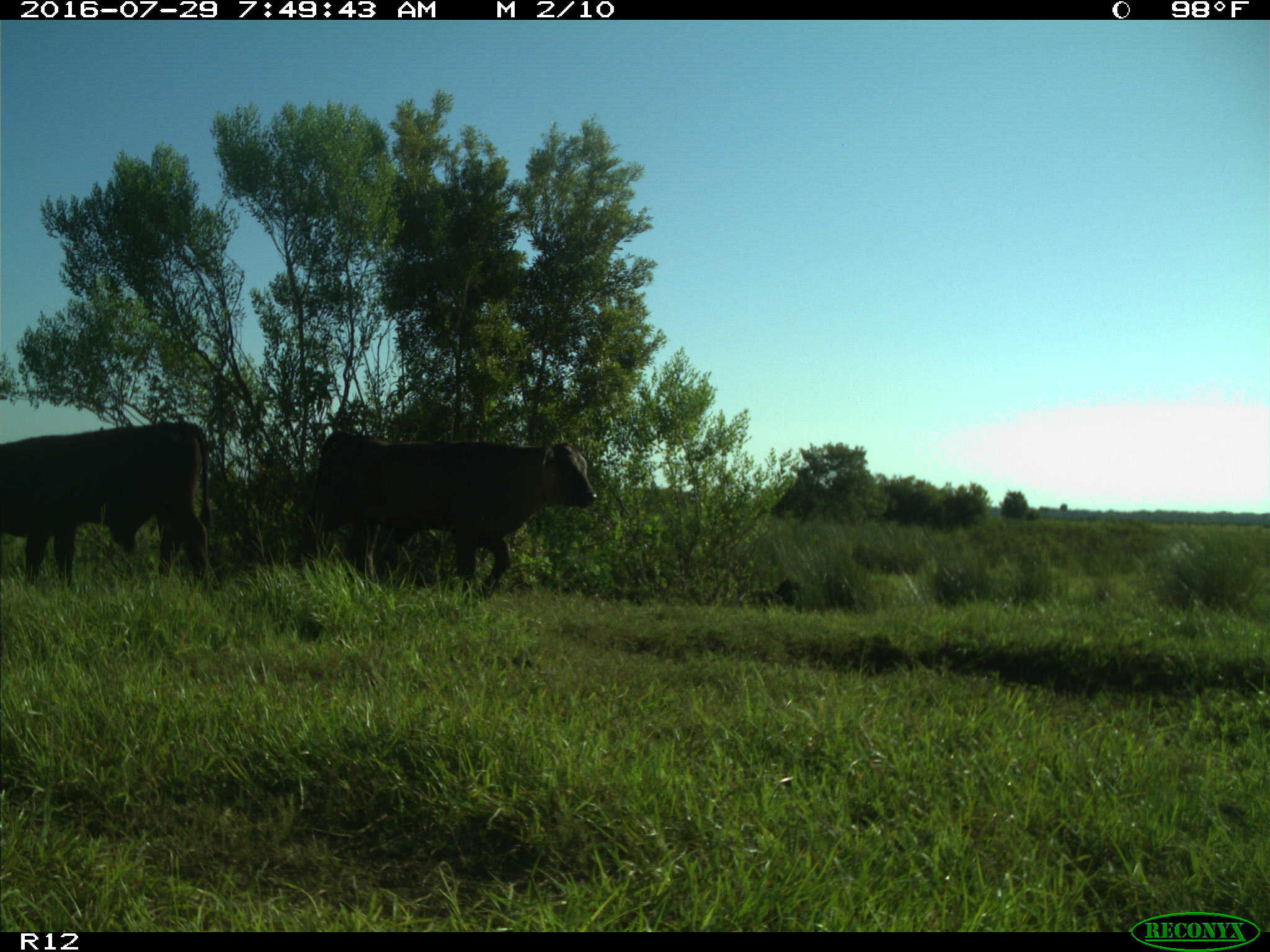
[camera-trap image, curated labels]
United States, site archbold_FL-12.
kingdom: Animalia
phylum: Chordata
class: Mammalia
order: Artiodactyla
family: Bovidae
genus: Bos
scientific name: Bos taurus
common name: domestic cow